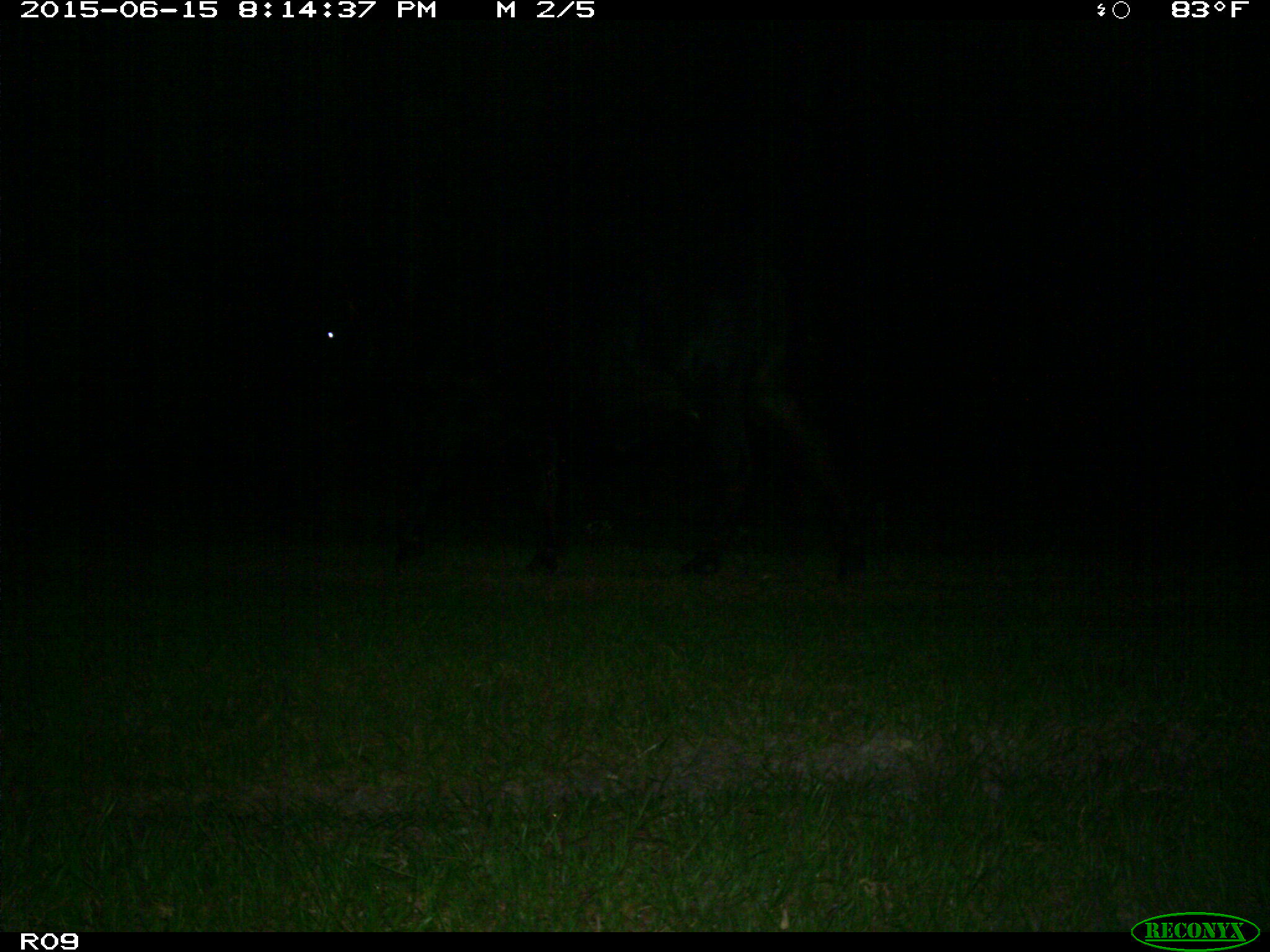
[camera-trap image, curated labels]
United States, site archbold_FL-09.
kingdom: Animalia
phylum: Chordata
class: Mammalia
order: Artiodactyla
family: Bovidae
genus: Bos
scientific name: Bos taurus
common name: domestic cow